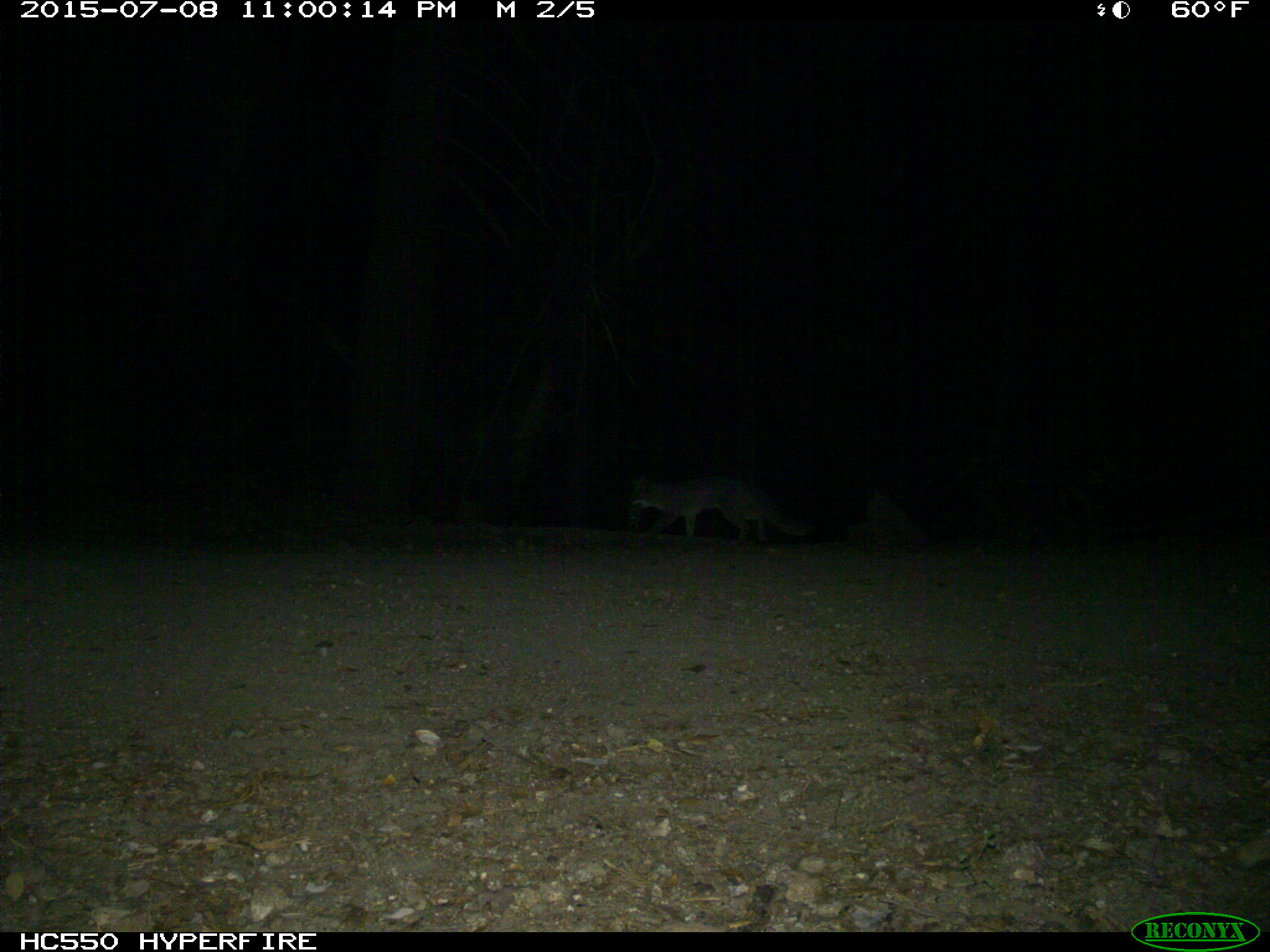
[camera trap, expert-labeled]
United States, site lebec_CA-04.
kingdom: Animalia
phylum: Chordata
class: Mammalia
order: Carnivora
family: Canidae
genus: Urocyon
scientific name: Urocyon cinereoargenteus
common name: gray fox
Urocyon cinereoargenteus (gray fox).